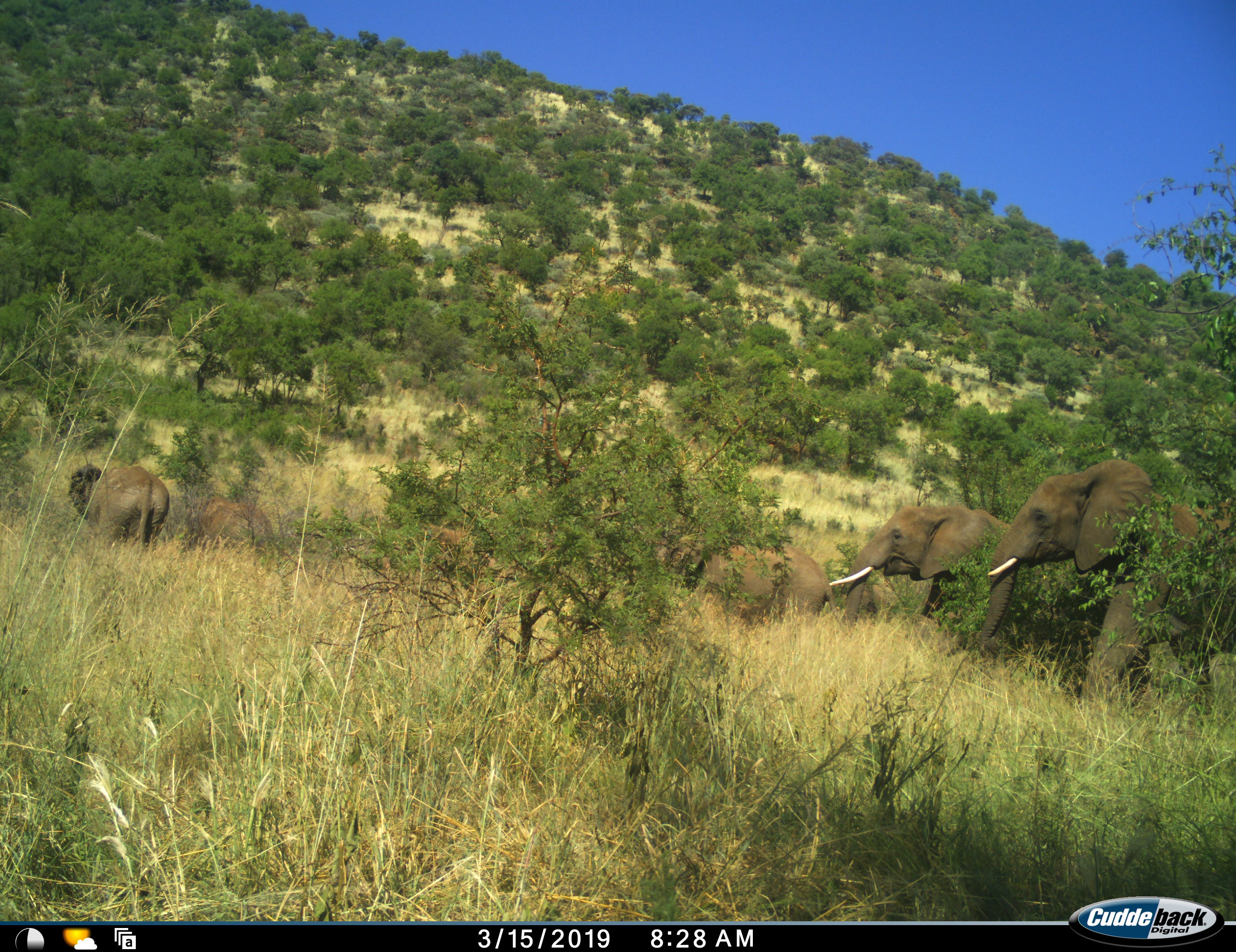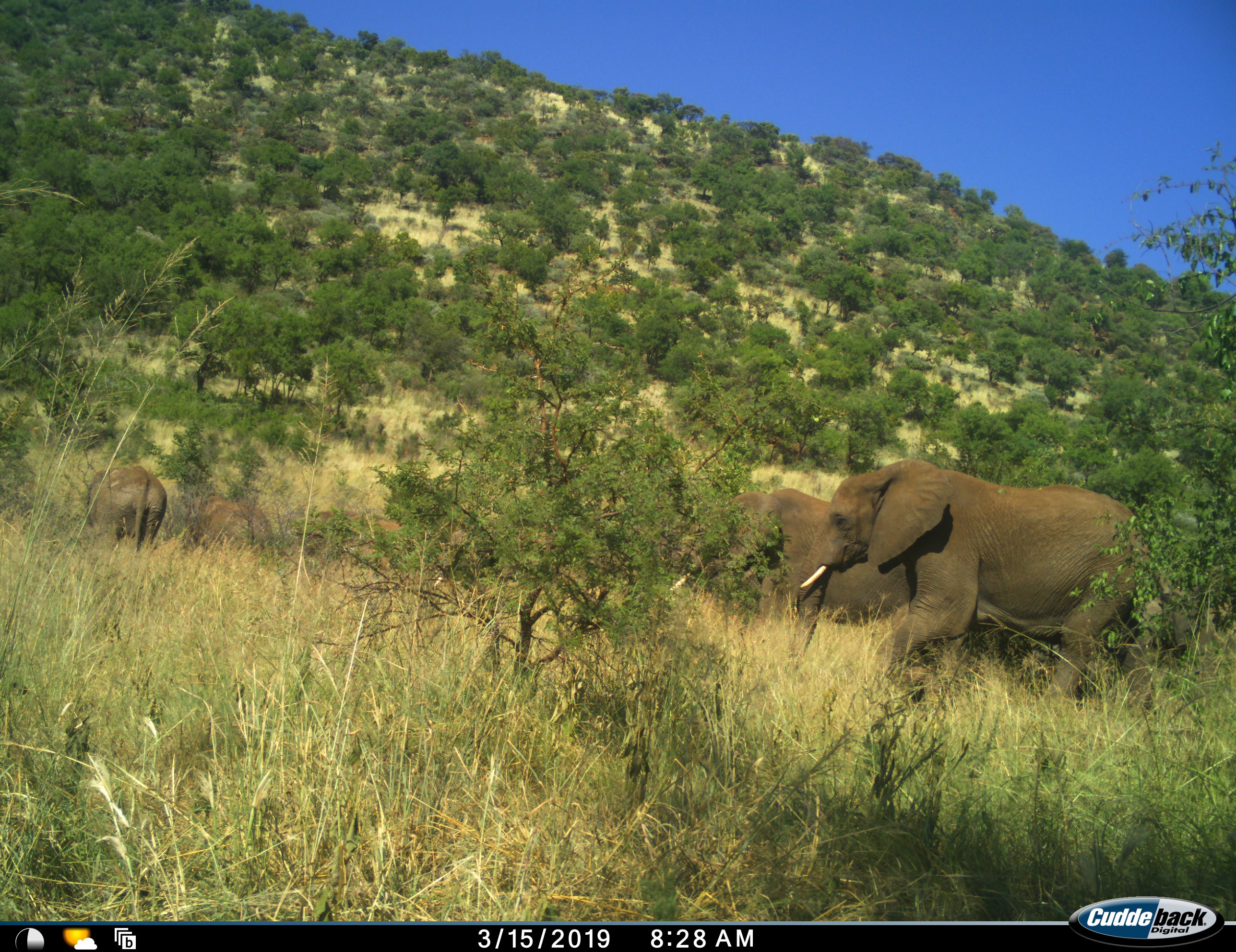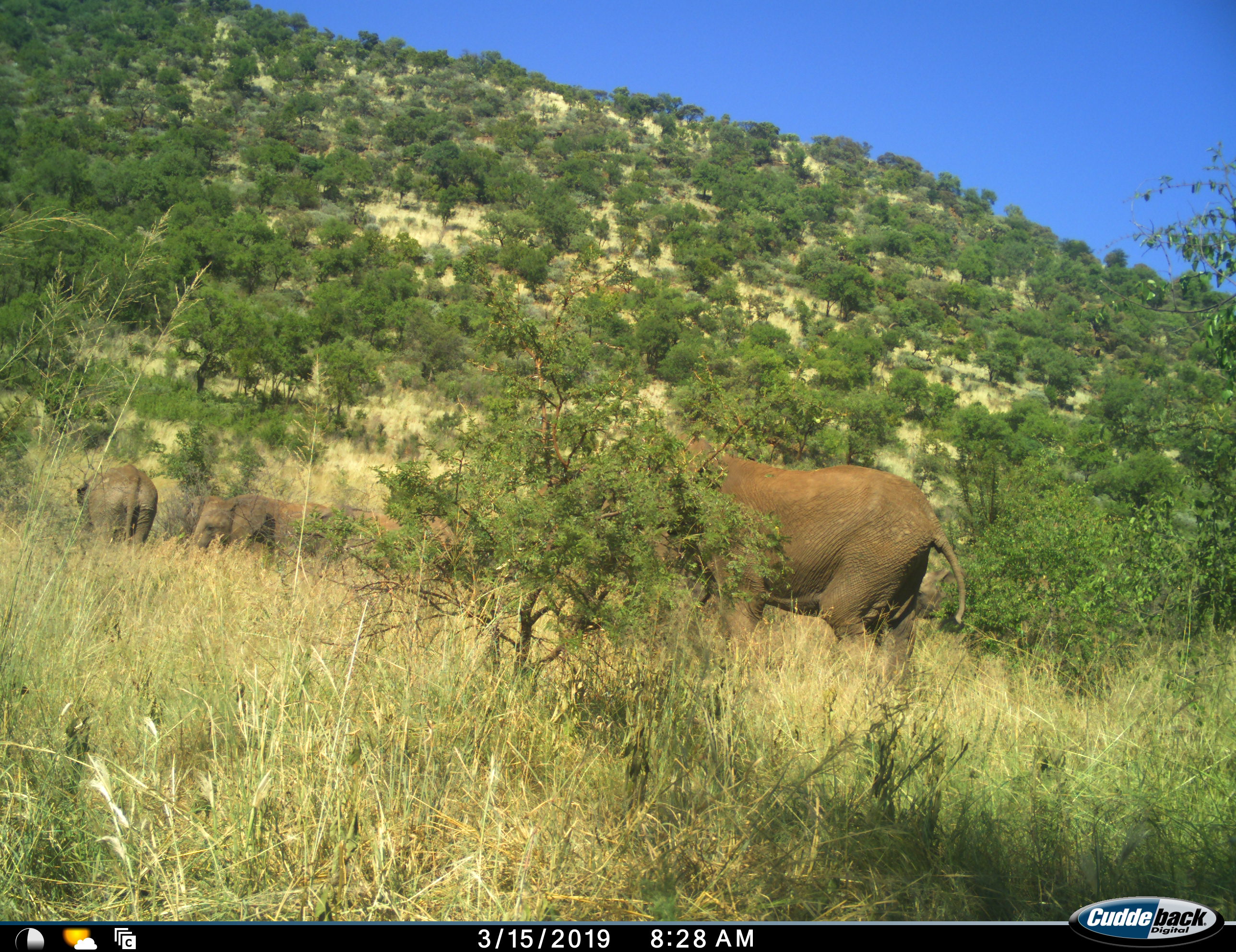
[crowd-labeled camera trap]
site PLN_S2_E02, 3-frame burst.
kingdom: Animalia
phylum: Chordata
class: Mammalia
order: Proboscidea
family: Elephantidae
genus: Loxodonta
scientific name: Loxodonta africana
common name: african bush elephant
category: elephant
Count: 6.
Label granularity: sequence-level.